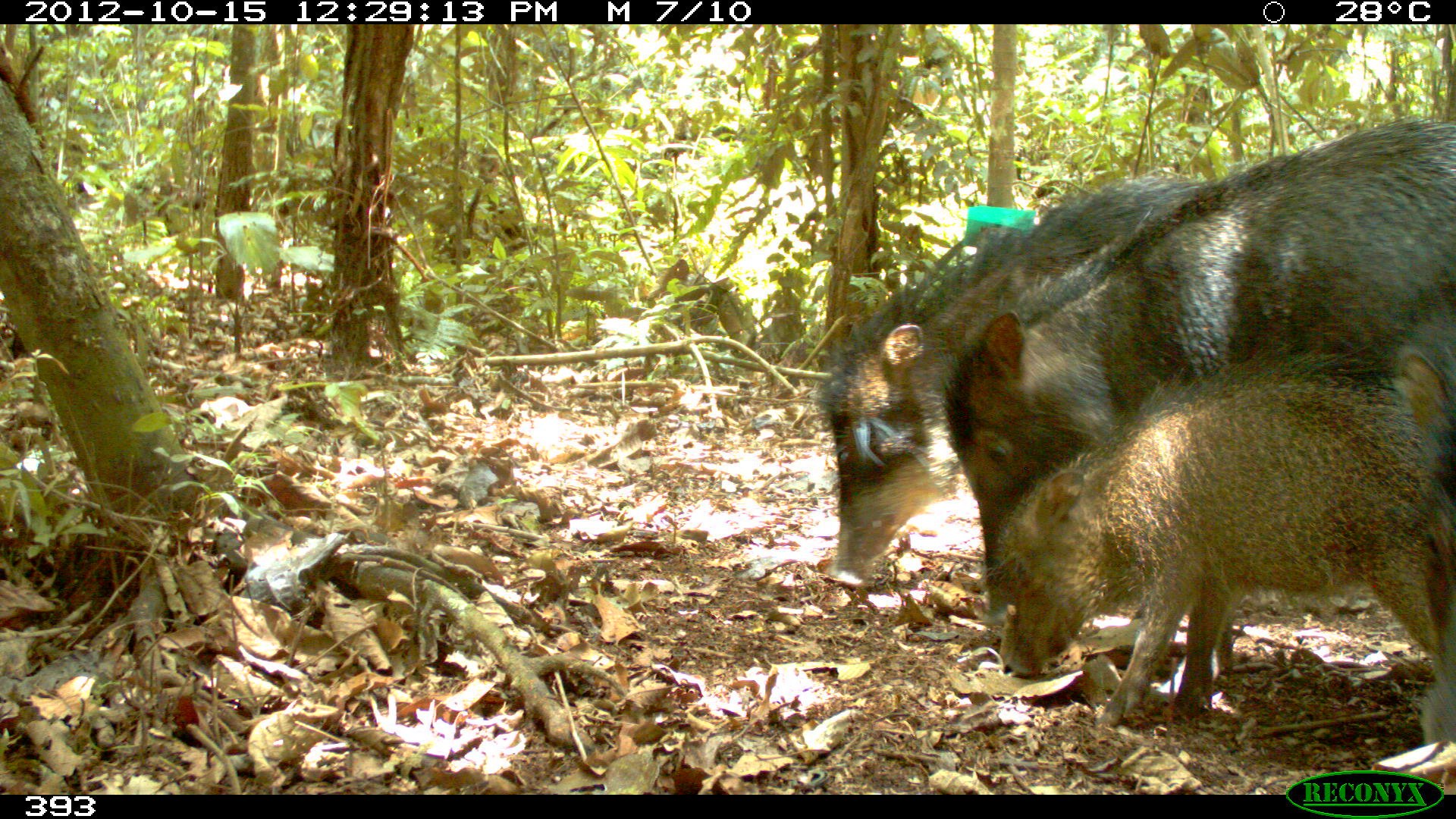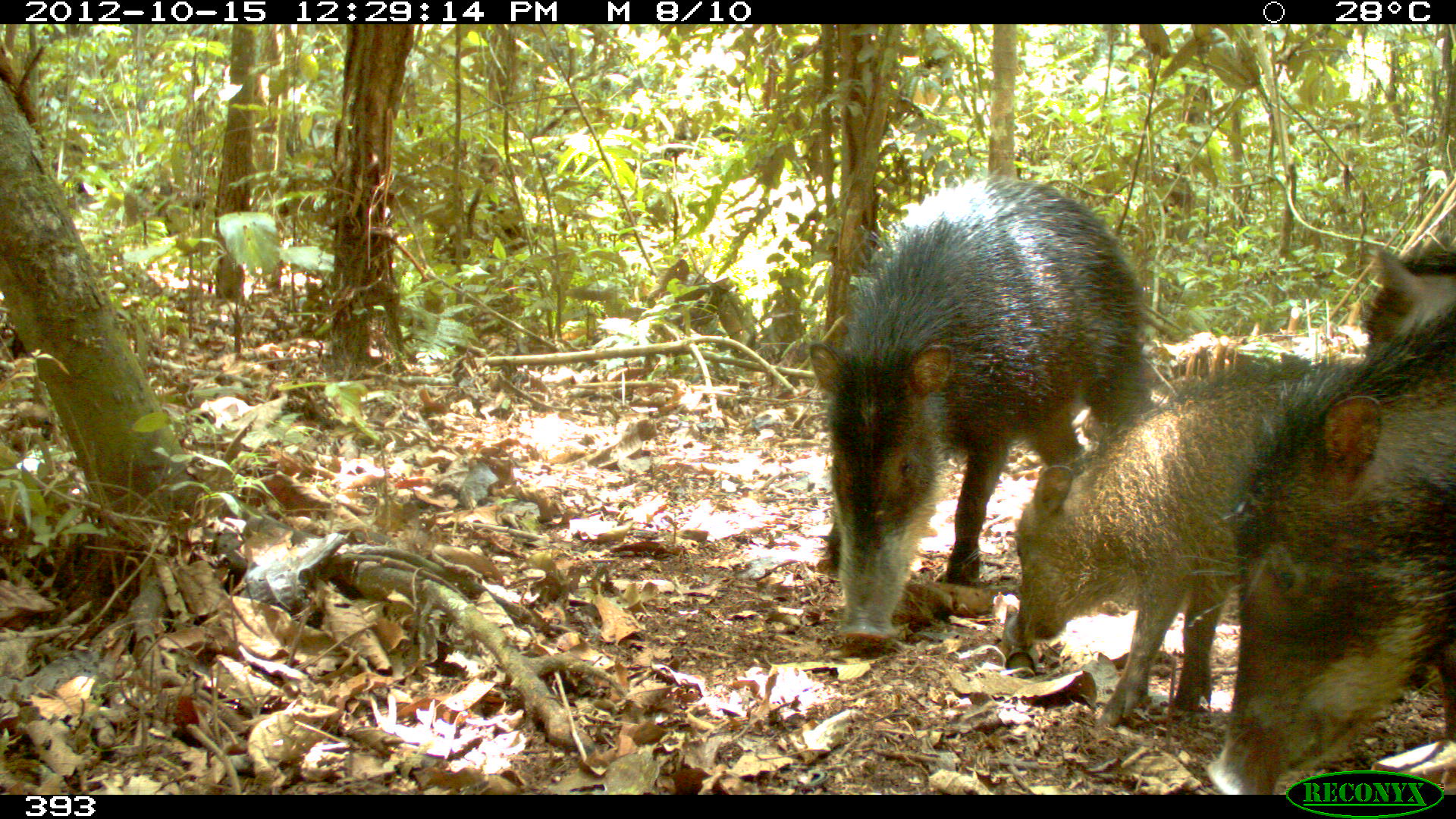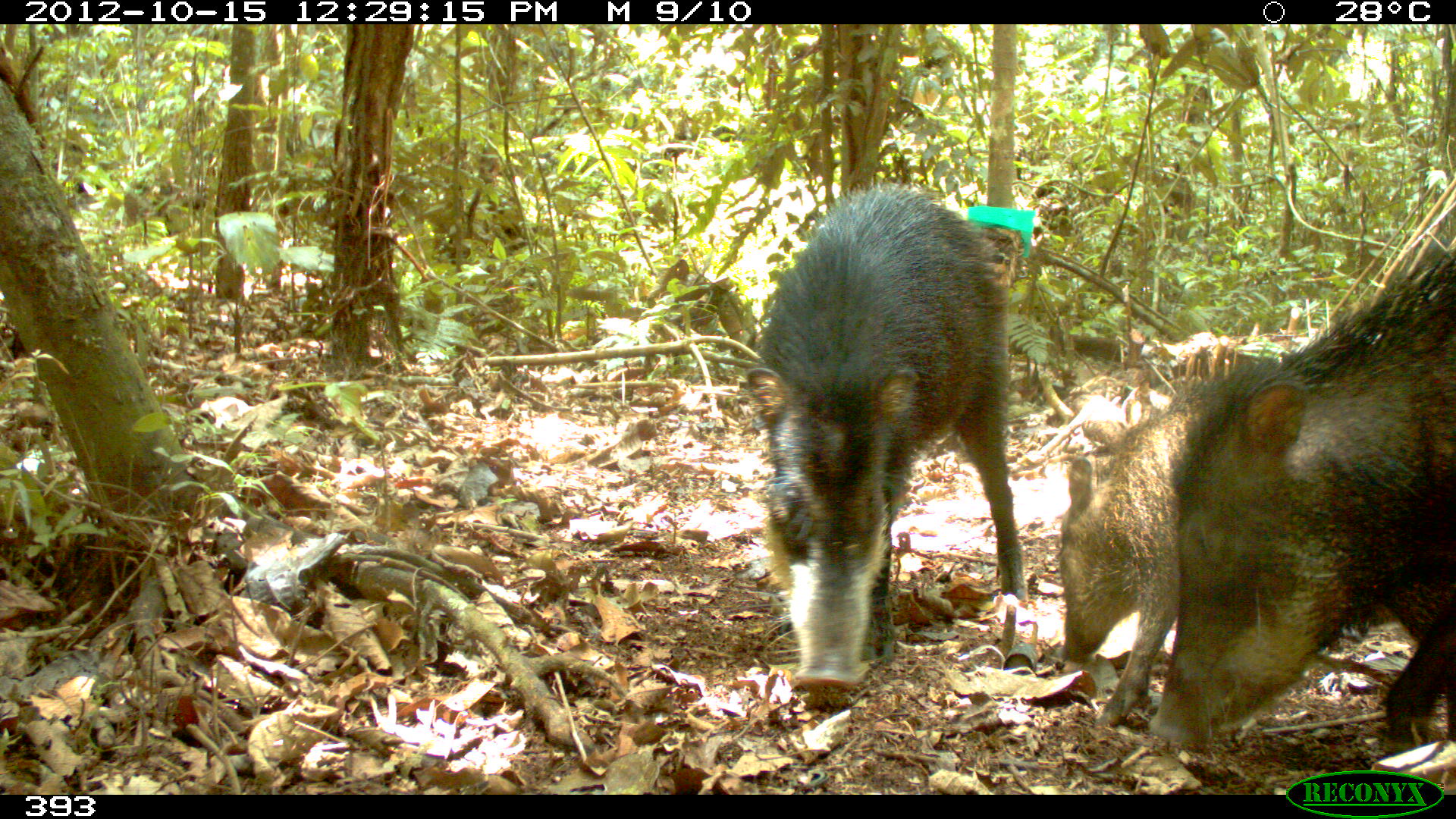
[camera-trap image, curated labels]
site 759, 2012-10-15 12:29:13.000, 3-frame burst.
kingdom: Animalia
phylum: Chordata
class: Mammalia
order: Artiodactyla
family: Tayassuidae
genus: Tayassu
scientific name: Tayassu pecari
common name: white-lipped peccary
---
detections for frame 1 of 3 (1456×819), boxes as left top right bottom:
tayassu pecari: 939 116 1456 687; 993 346 1452 728; 814 177 1223 589; 1389 313 1456 795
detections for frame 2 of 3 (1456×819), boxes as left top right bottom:
tayassu pecari: 809 171 1159 643; 1010 351 1347 727; 1206 296 1456 795; 1361 238 1456 363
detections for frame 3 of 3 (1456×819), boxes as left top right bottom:
tayassu pecari: 1144 242 1456 746; 743 187 1021 684; 1053 349 1283 725